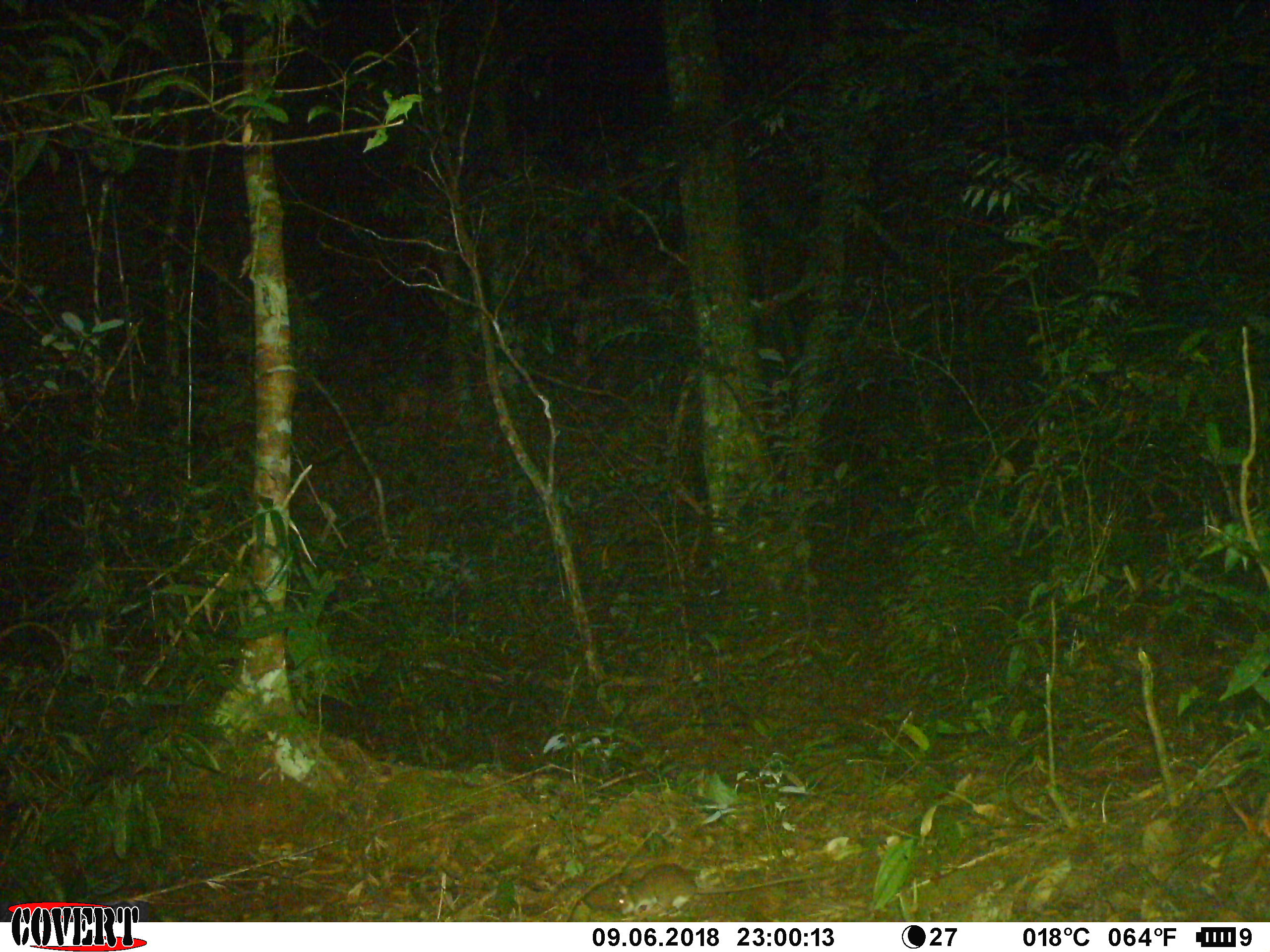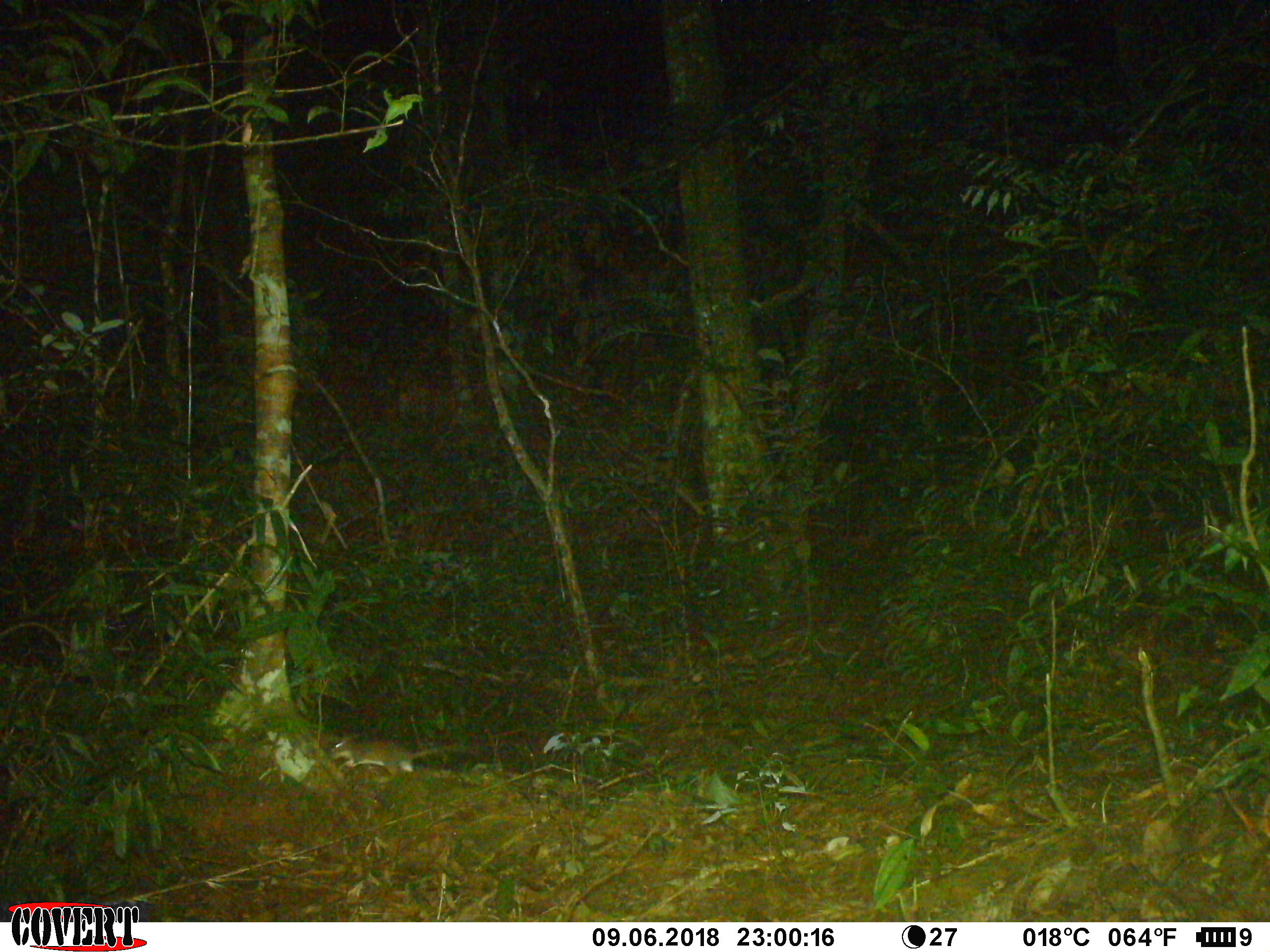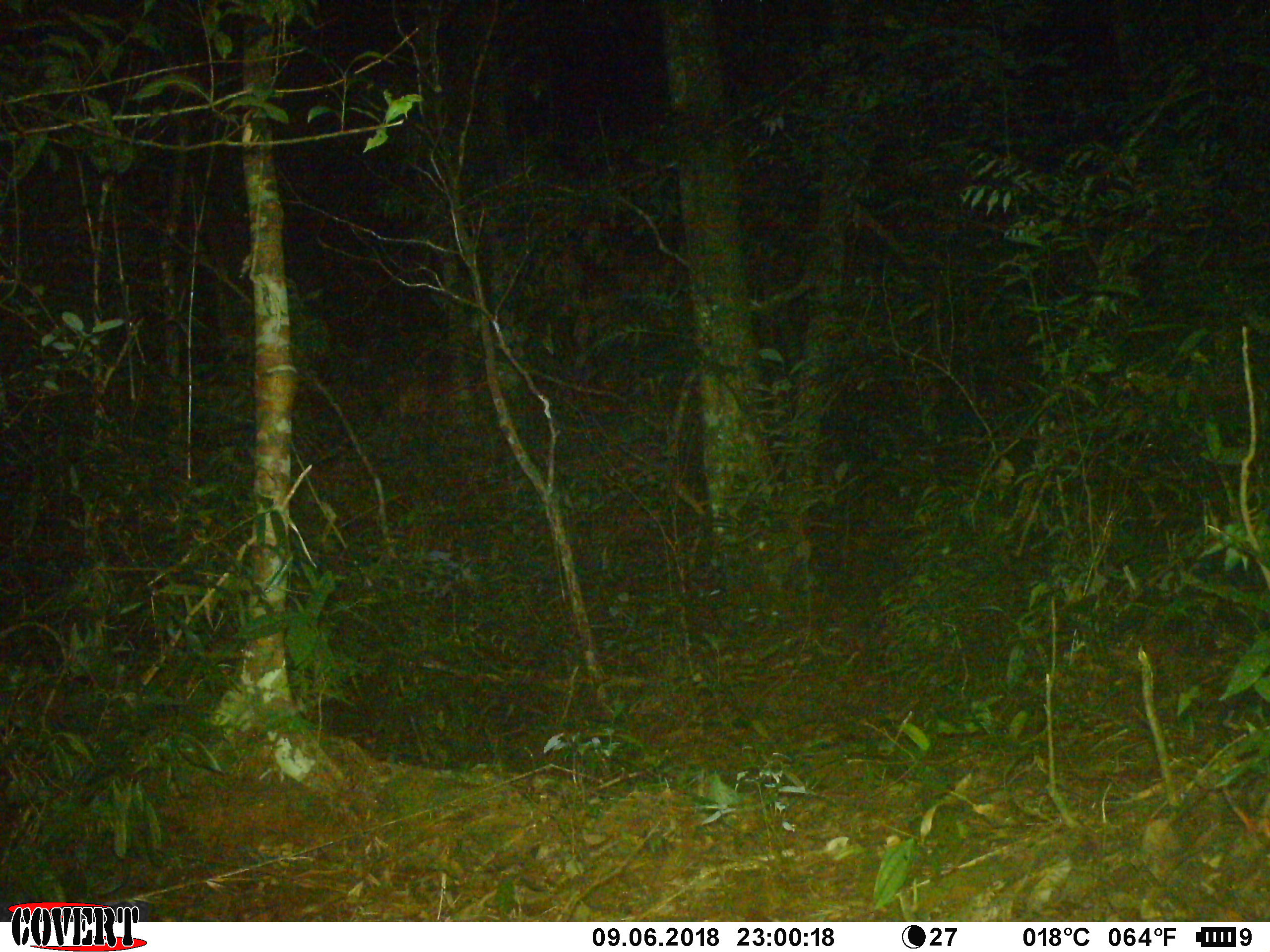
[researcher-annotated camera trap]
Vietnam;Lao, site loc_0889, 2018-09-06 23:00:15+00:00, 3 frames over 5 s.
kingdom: Animalia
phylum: Chordata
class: Mammalia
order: Rodentia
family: Muridae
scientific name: Muridae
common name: old-world mice and rats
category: unidentified murid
Unidentified murid (old-world mice and rats) (Muridae). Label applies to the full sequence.